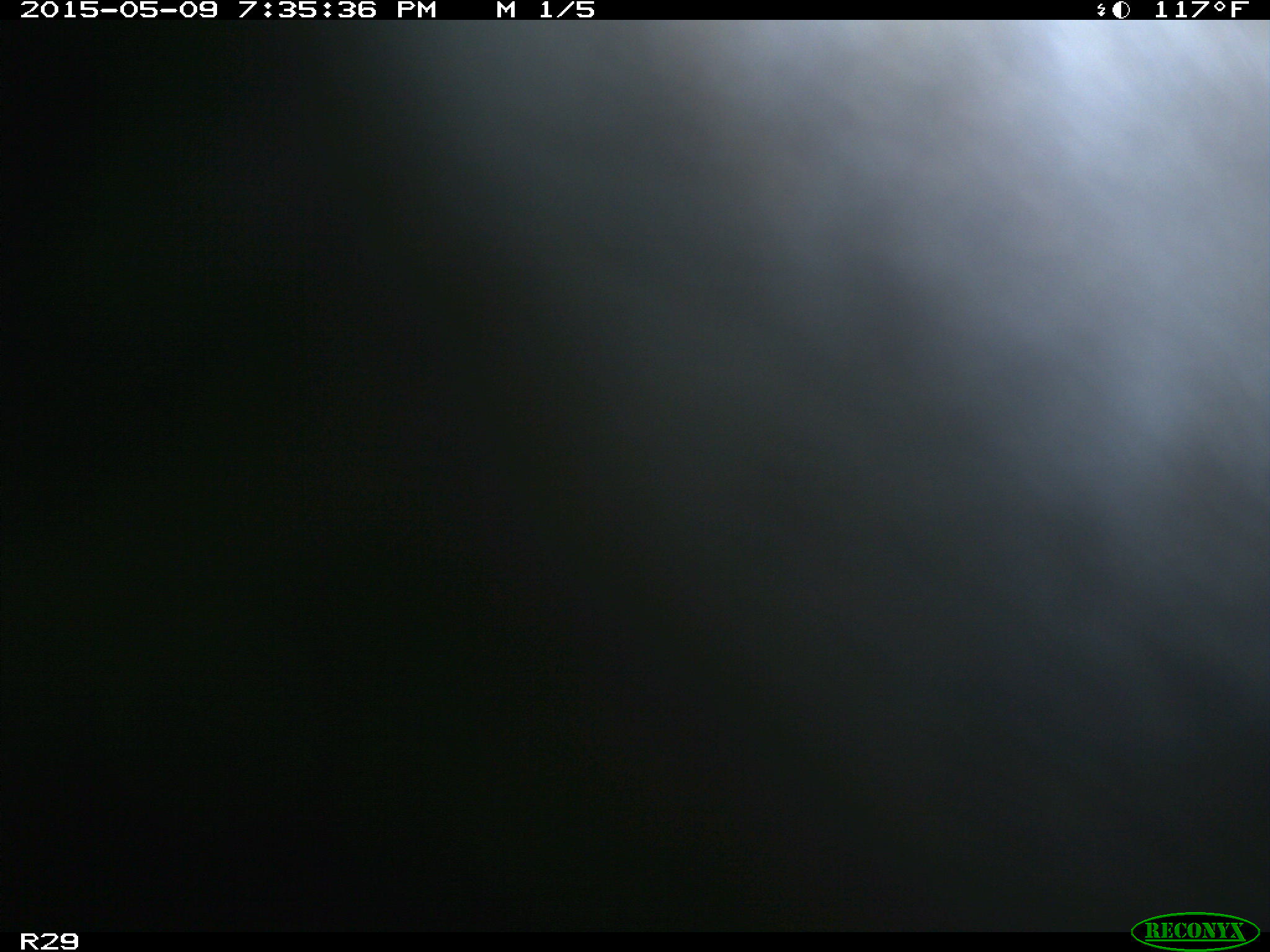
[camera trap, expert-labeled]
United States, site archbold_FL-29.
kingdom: Animalia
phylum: Chordata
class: Mammalia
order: Artiodactyla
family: Bovidae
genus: Bos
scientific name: Bos taurus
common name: domestic cow